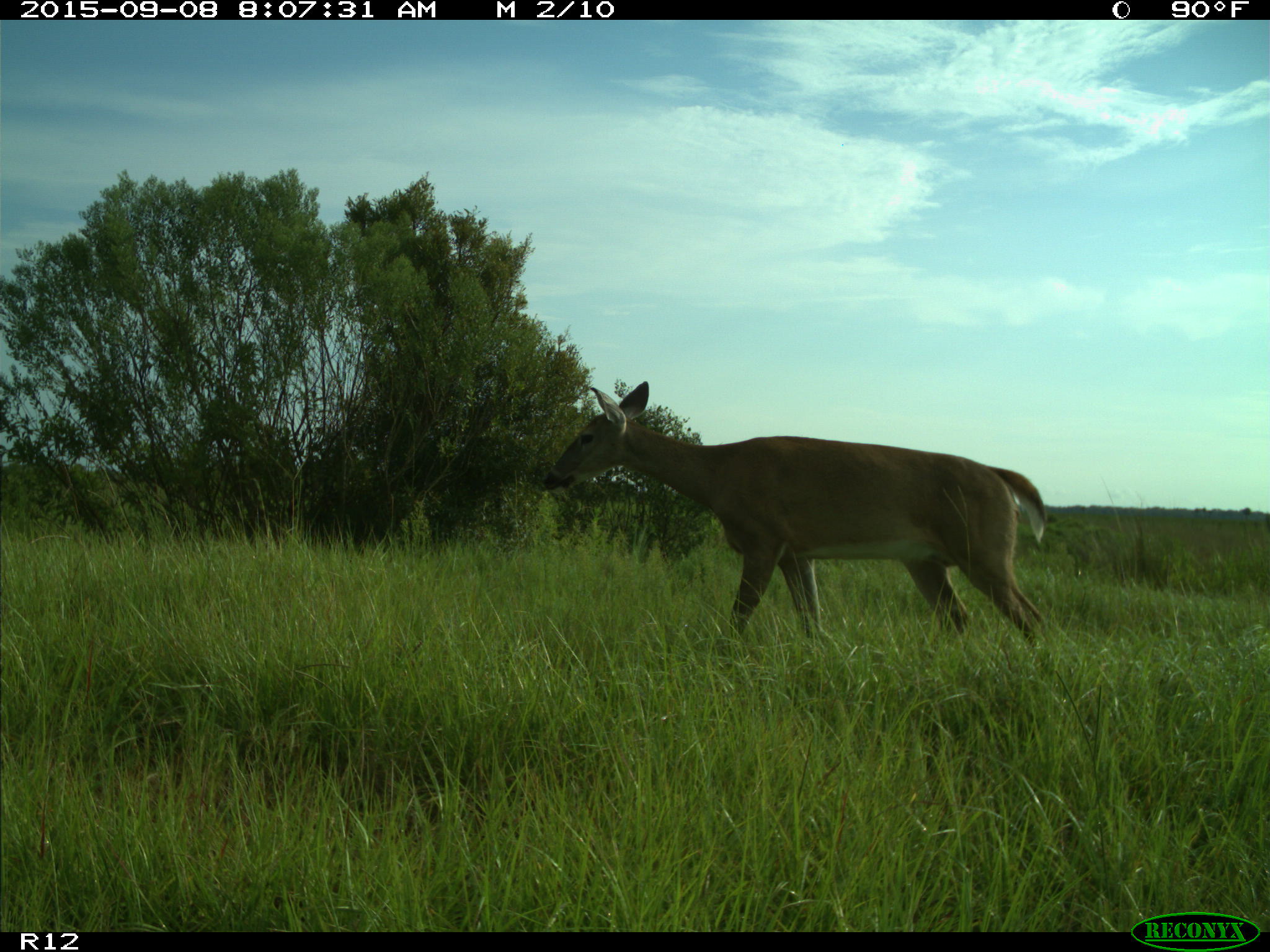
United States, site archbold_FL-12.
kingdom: Animalia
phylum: Chordata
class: Mammalia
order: Artiodactyla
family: Cervidae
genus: Odocoileus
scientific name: Odocoileus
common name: deer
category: unidentified deer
Unidentified deer (deer) (Odocoileus).